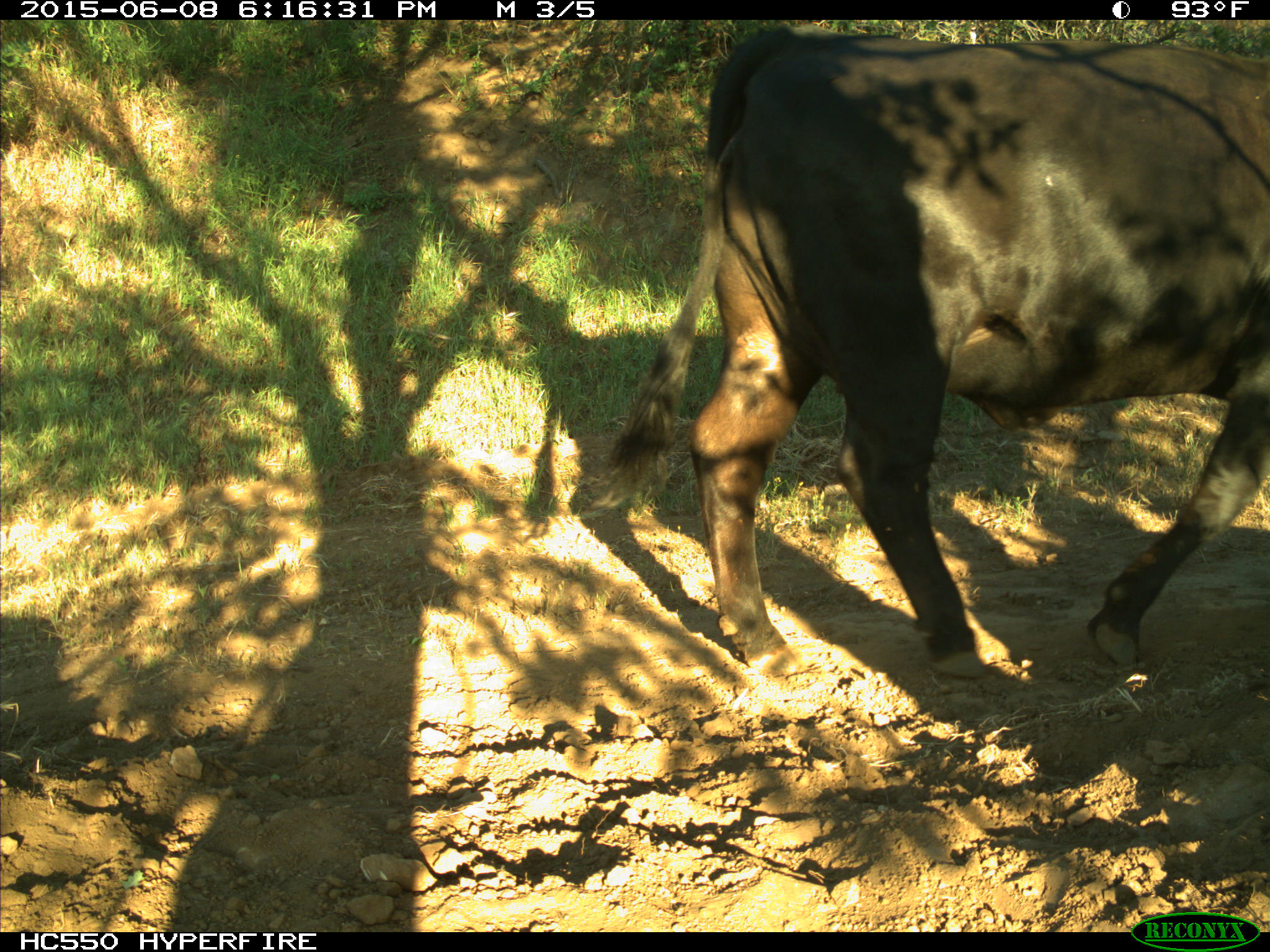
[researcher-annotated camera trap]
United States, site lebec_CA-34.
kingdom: Animalia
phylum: Chordata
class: Mammalia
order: Artiodactyla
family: Bovidae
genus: Bos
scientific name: Bos taurus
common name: domestic cow